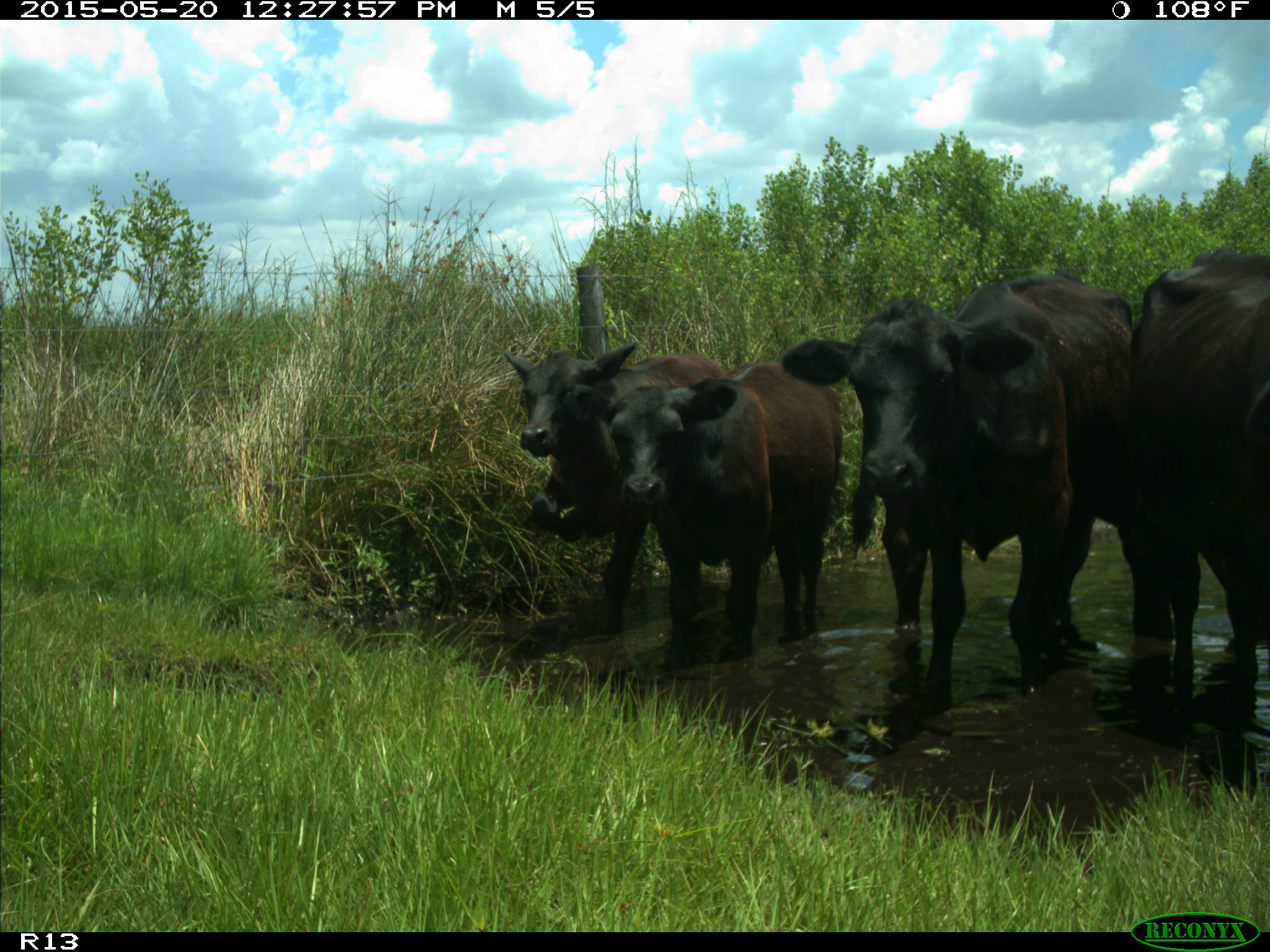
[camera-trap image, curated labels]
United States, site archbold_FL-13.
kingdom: Animalia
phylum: Chordata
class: Mammalia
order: Artiodactyla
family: Bovidae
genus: Bos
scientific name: Bos taurus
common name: domestic cow